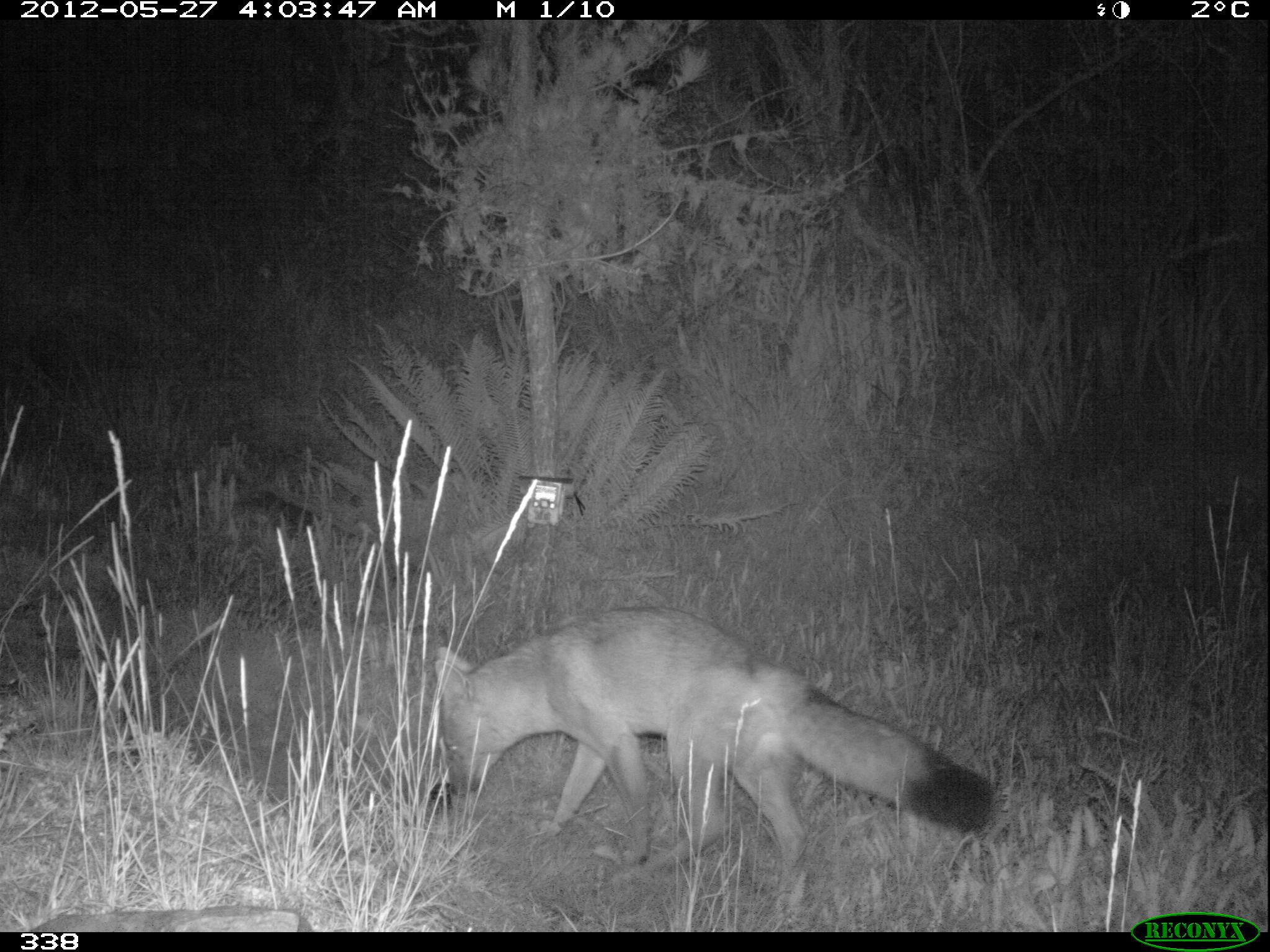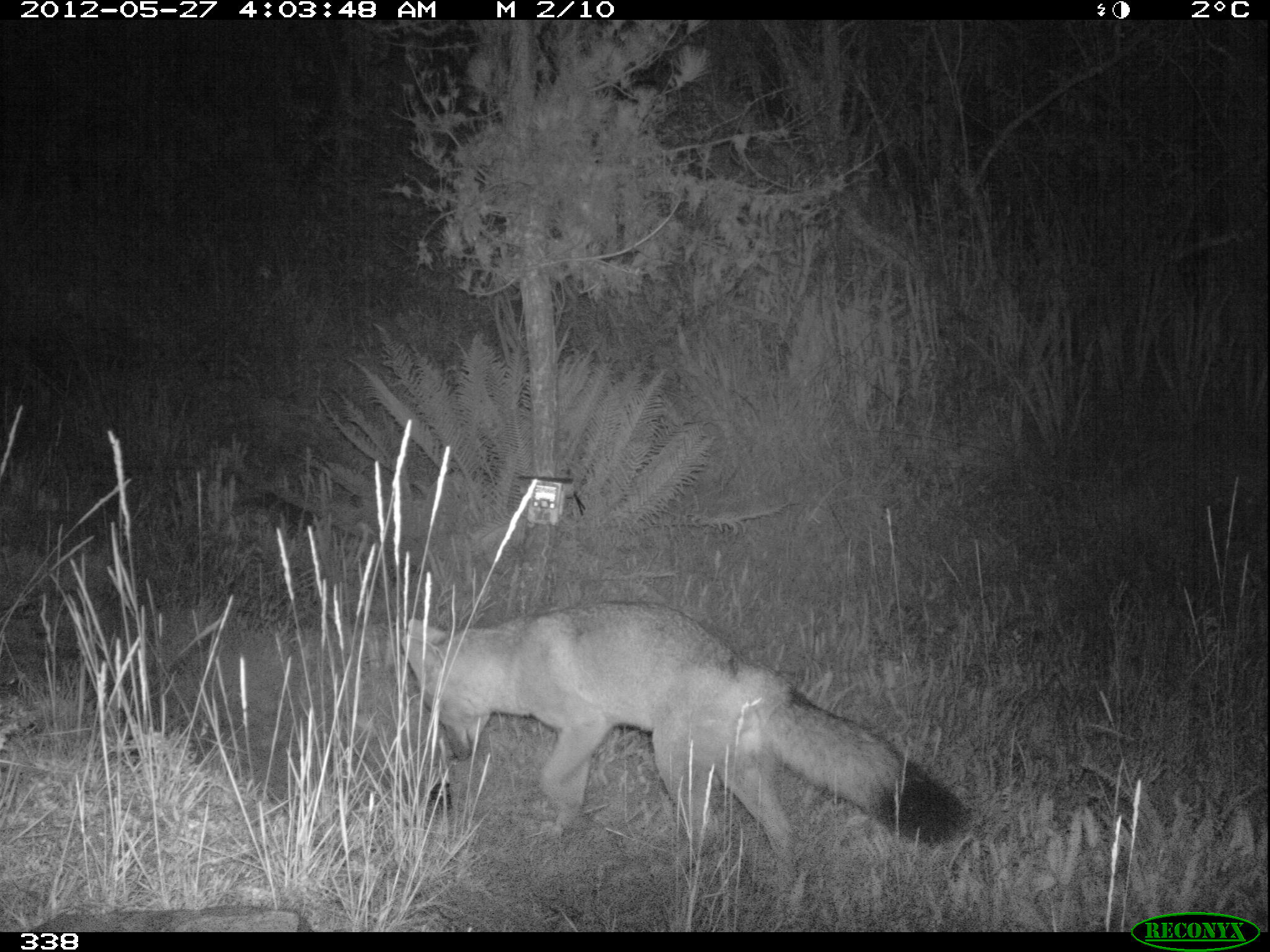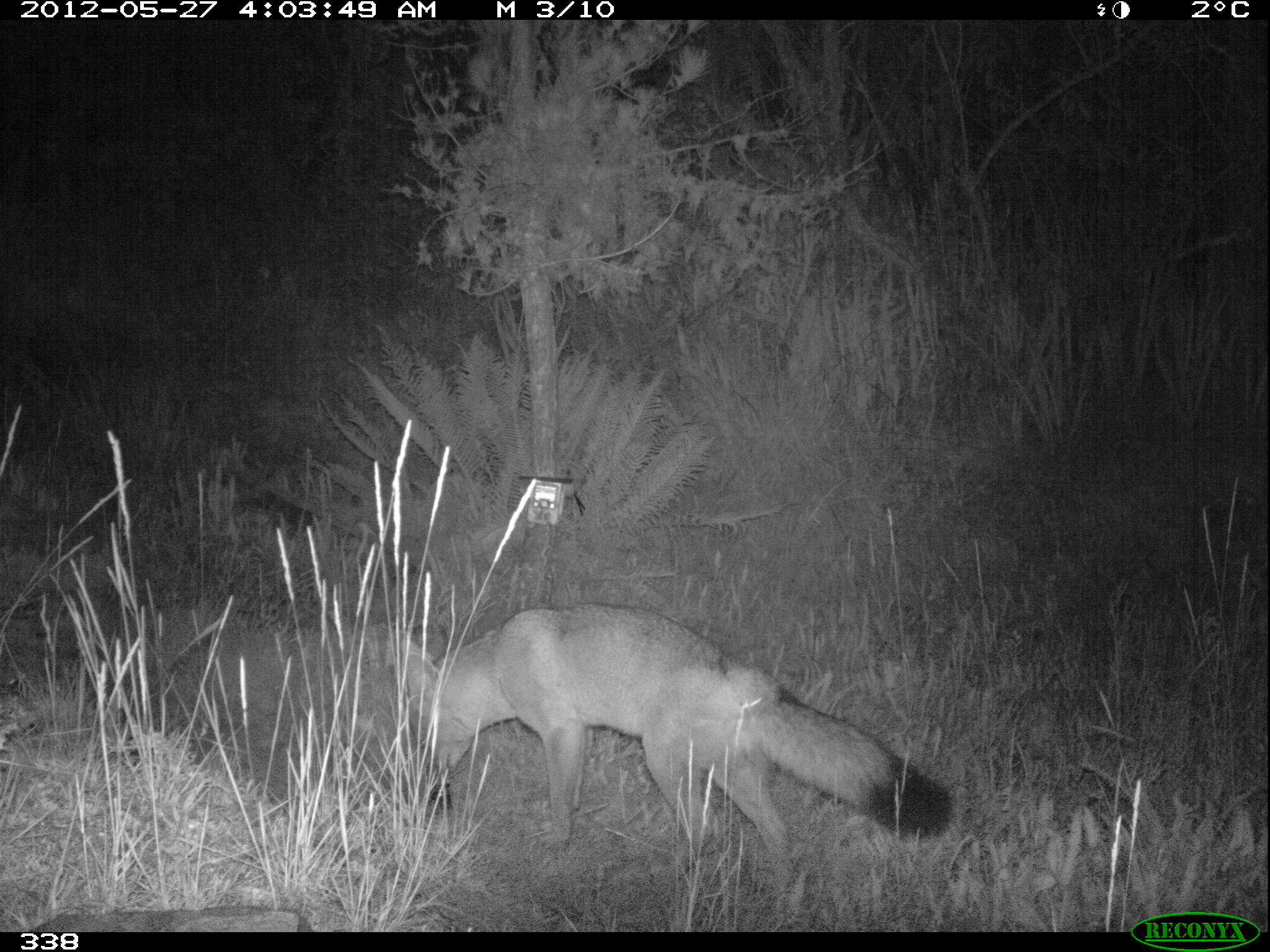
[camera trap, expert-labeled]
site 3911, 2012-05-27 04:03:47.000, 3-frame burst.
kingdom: Animalia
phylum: Chordata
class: Mammalia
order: Carnivora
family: Canidae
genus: Lycalopex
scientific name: Lycalopex culpaeus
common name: culpeo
Lycalopex culpaeus (culpeo).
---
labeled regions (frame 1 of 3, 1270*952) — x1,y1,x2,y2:
lycalopex culpaeus: 432,607,997,900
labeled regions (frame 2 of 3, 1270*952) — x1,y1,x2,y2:
lycalopex culpaeus: 401,600,970,897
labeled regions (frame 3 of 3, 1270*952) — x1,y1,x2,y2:
lycalopex culpaeus: 400,601,953,907